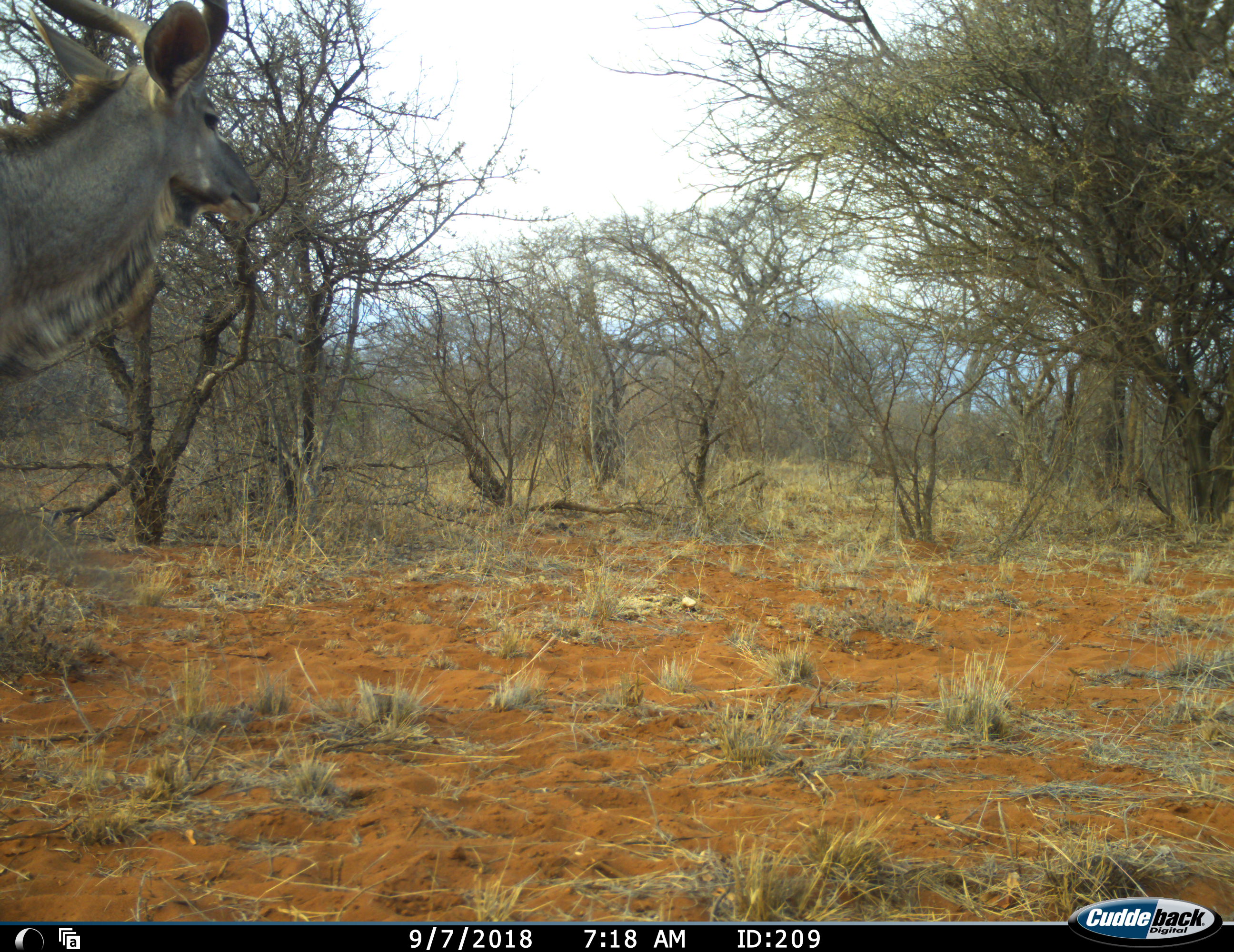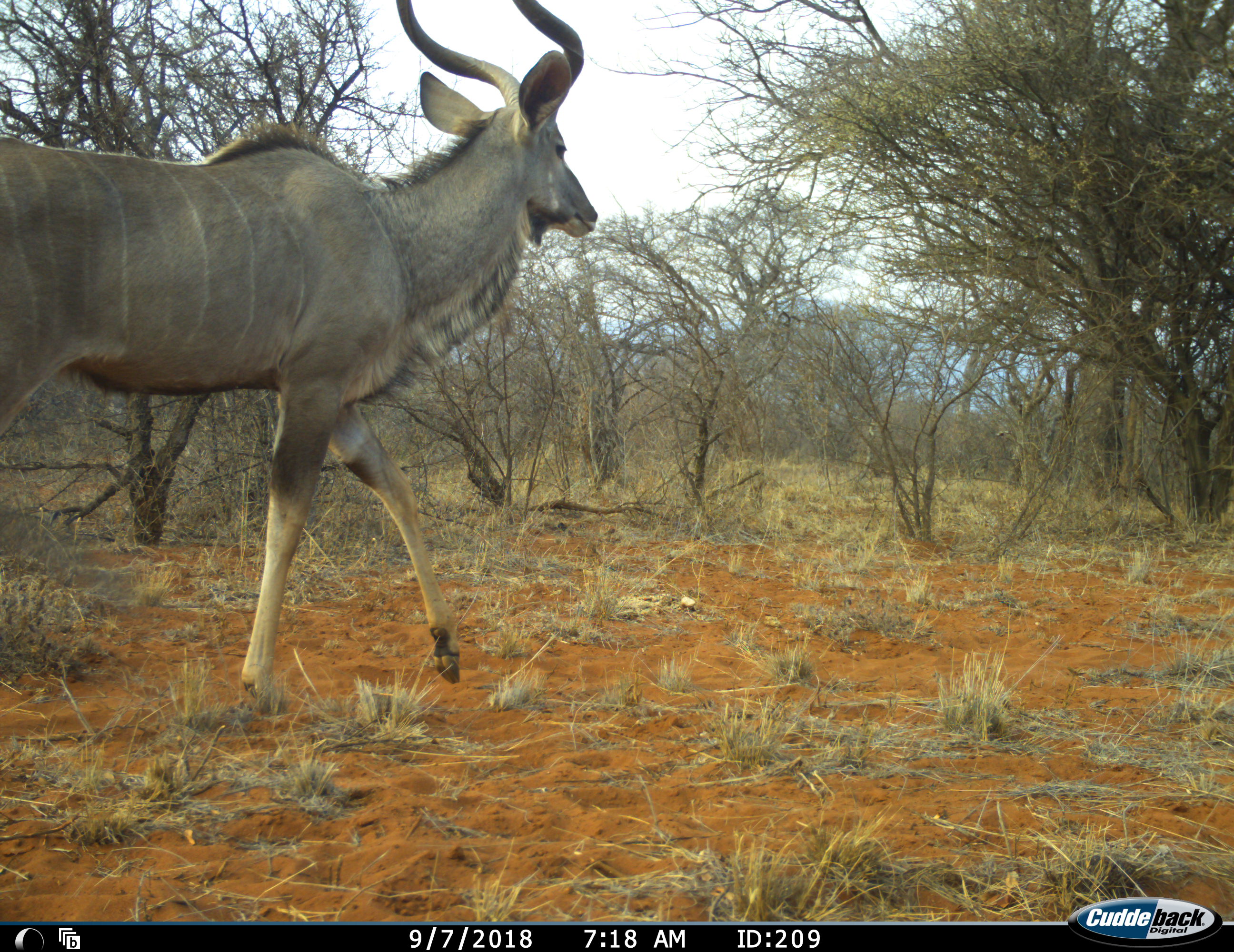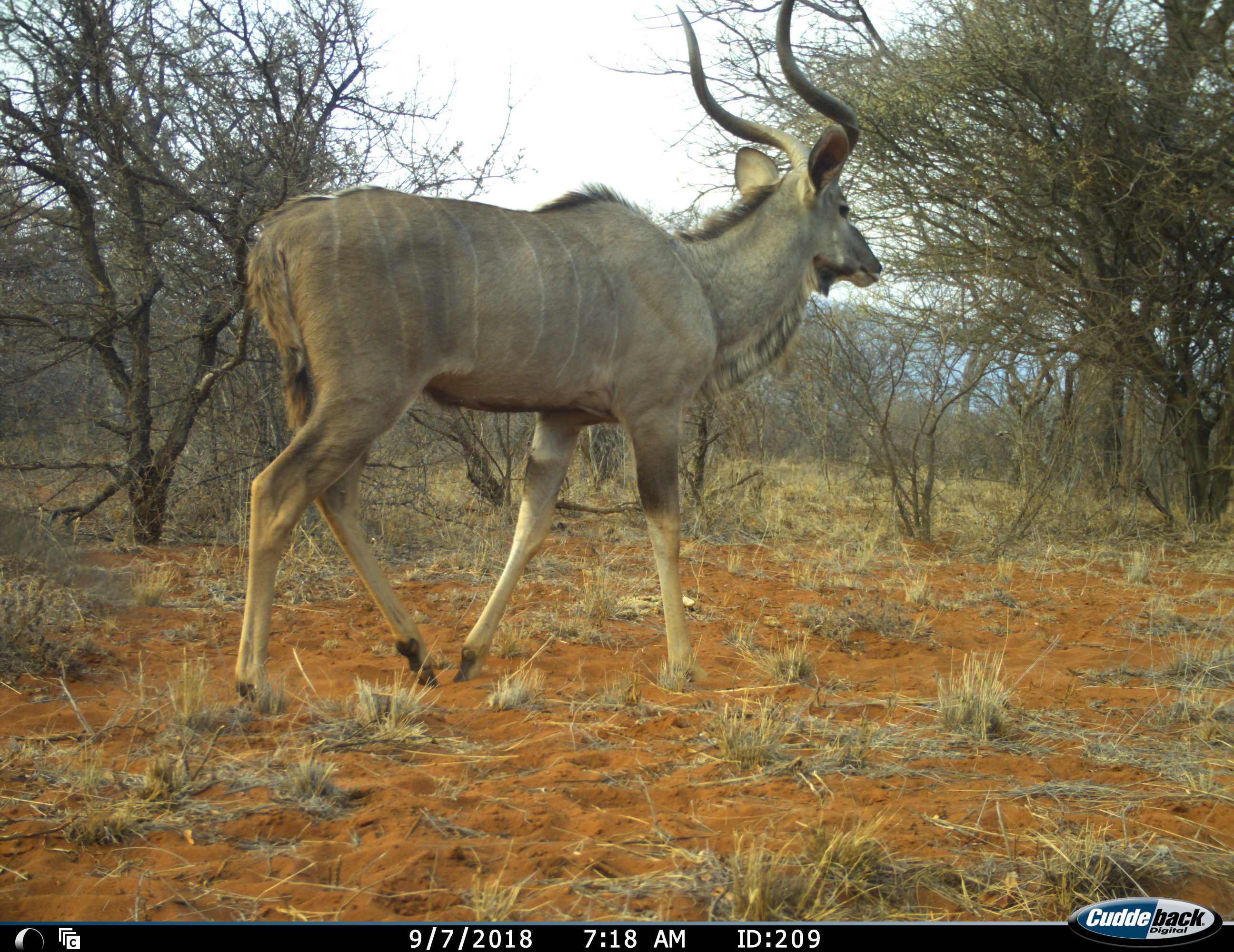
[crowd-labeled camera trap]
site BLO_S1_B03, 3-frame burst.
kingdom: Animalia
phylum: Chordata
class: Mammalia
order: Artiodactyla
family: Bovidae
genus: Tragelaphus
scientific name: Tragelaphus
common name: kudu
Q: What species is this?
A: Kudu (Tragelaphus).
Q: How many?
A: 1.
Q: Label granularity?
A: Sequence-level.